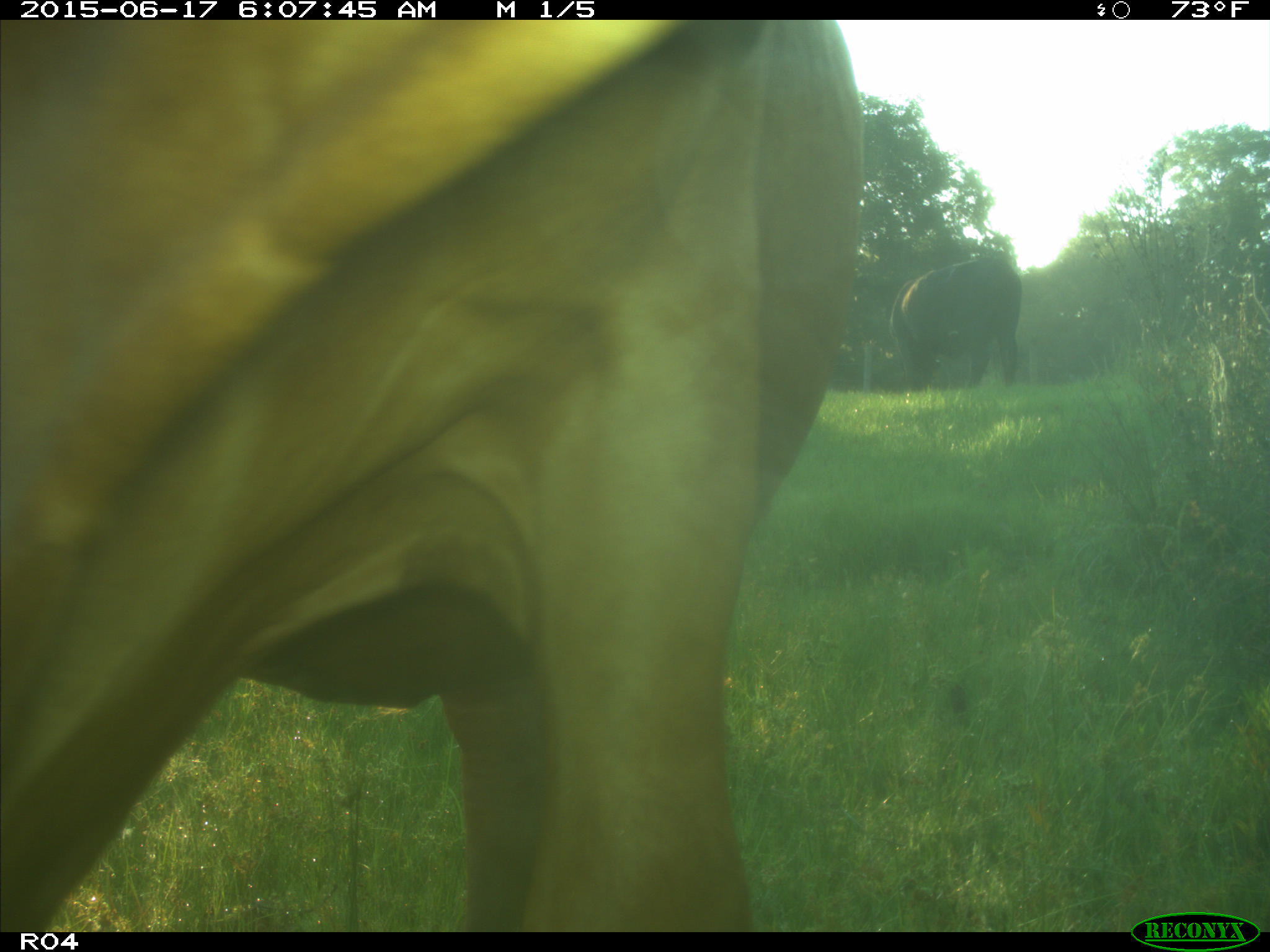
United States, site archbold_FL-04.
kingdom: Animalia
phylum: Chordata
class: Mammalia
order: Artiodactyla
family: Bovidae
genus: Bos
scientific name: Bos taurus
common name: domestic cow